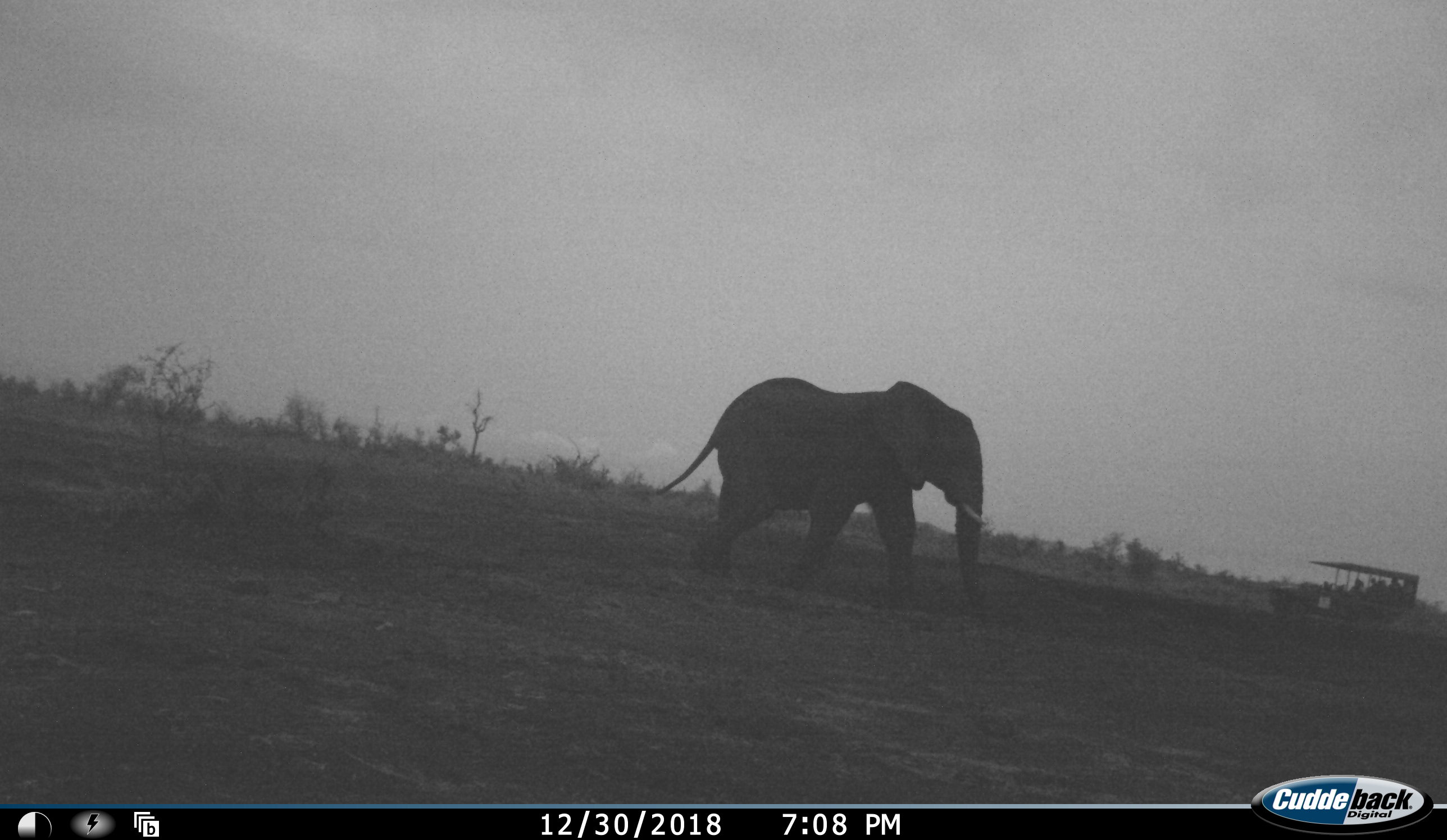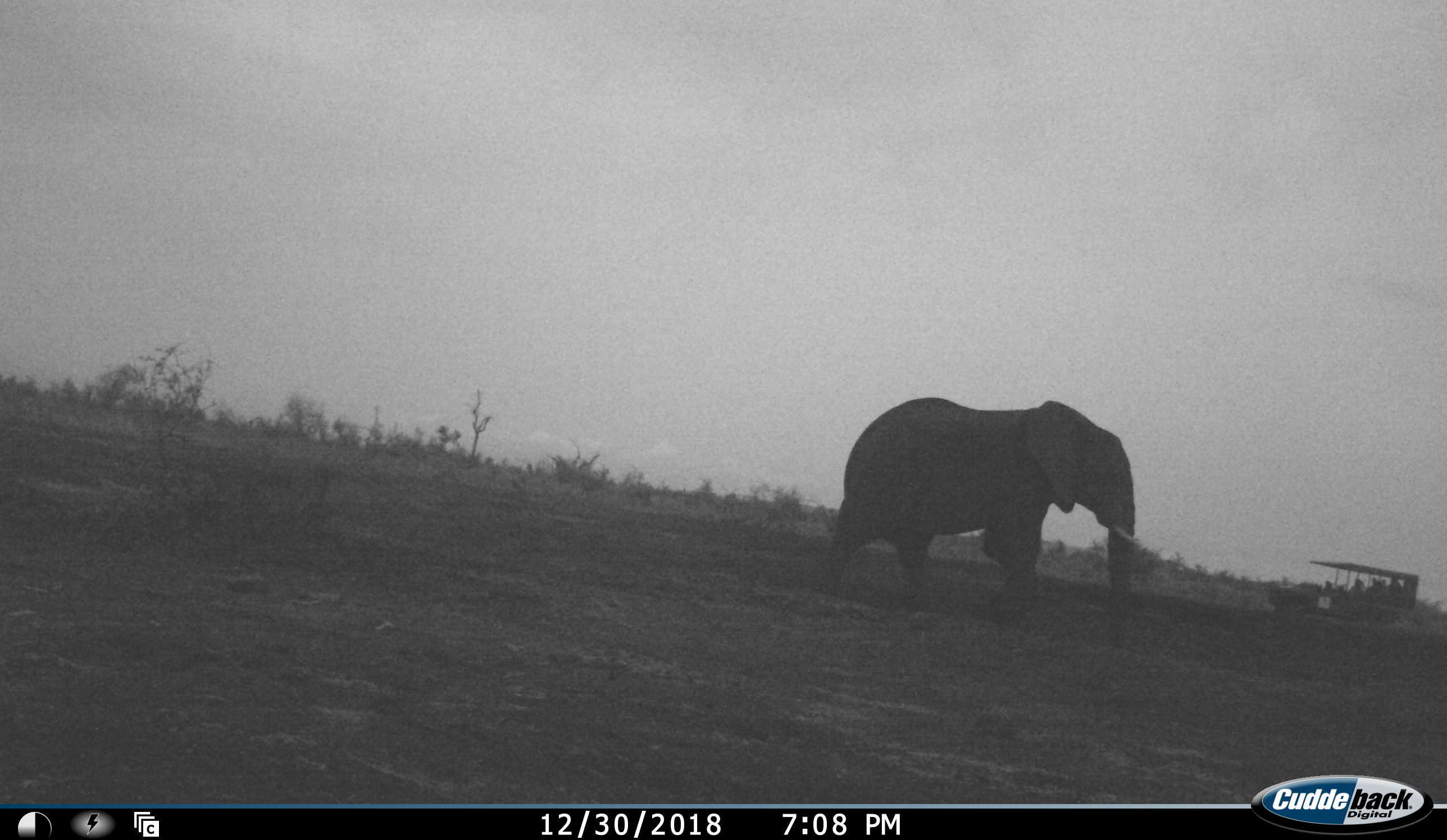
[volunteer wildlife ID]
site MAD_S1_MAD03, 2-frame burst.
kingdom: Animalia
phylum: Chordata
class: Mammalia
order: Proboscidea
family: Elephantidae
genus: Loxodonta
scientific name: Loxodonta africana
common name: african bush elephant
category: elephant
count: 1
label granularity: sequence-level